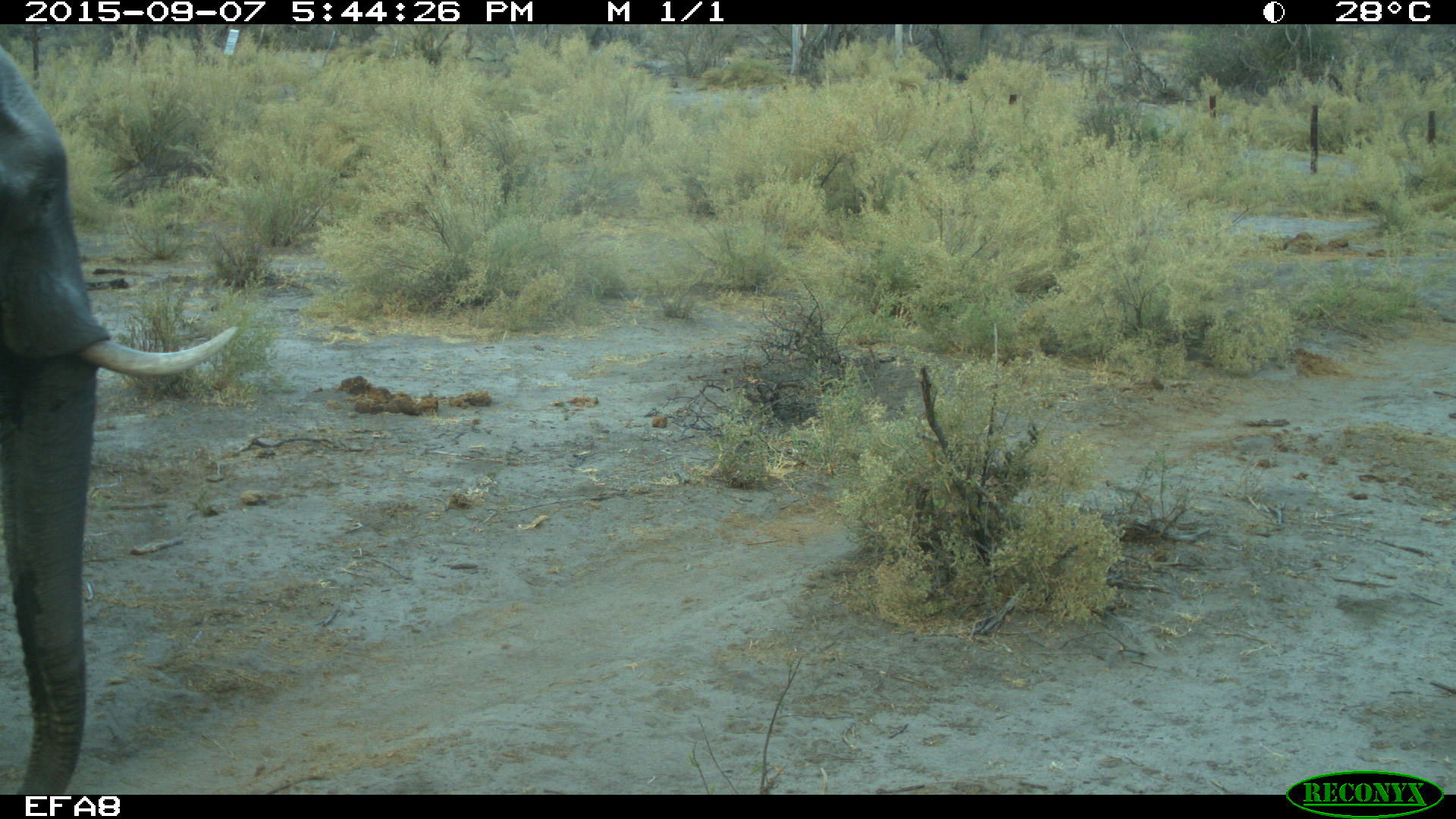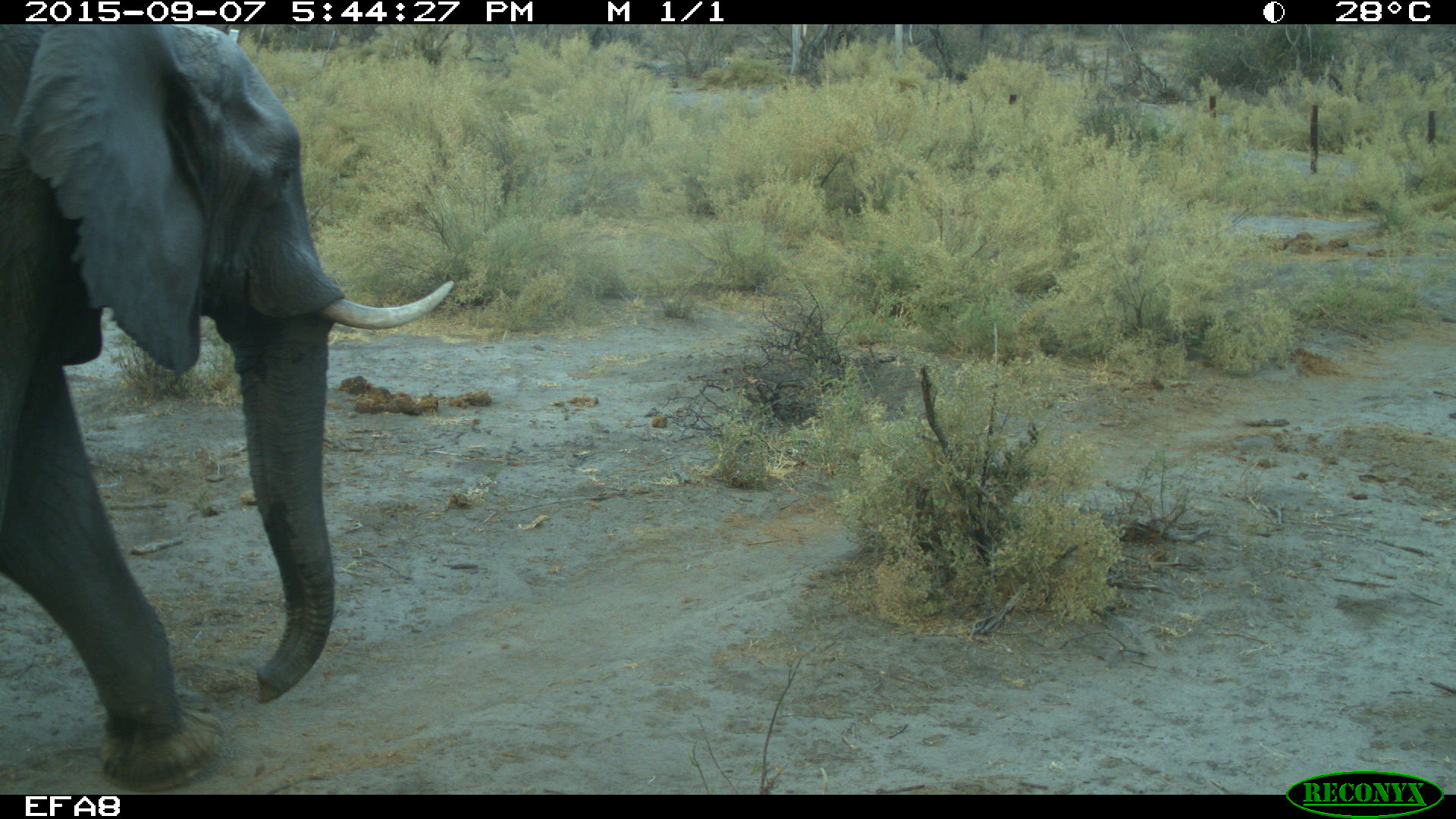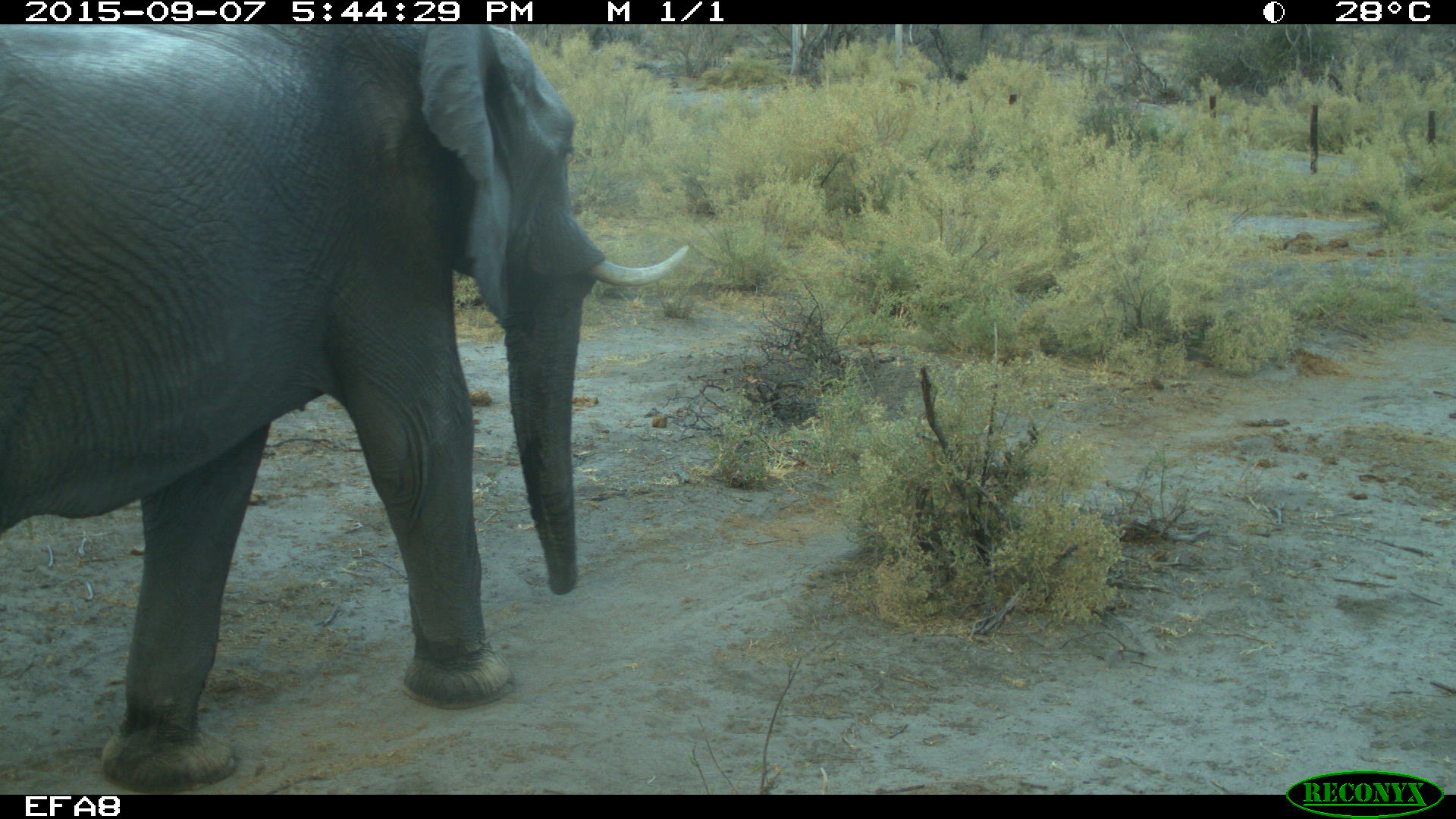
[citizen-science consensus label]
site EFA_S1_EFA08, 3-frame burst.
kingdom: Animalia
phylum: Chordata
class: Mammalia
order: Proboscidea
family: Elephantidae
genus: Loxodonta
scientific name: Loxodonta africana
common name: african bush elephant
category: elephant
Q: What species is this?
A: Elephant (african bush elephant) (Loxodonta africana).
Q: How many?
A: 1.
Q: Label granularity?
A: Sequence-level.